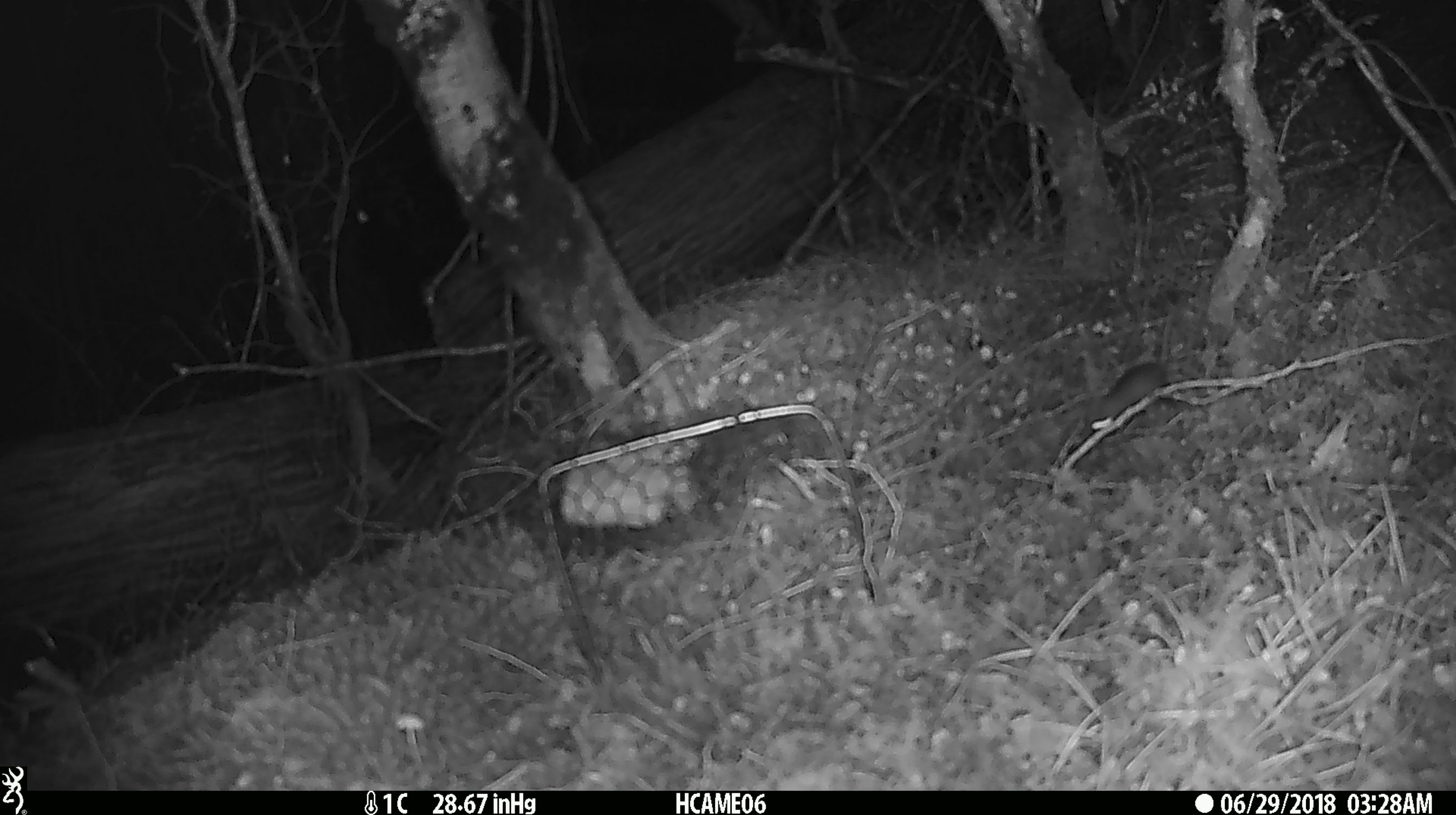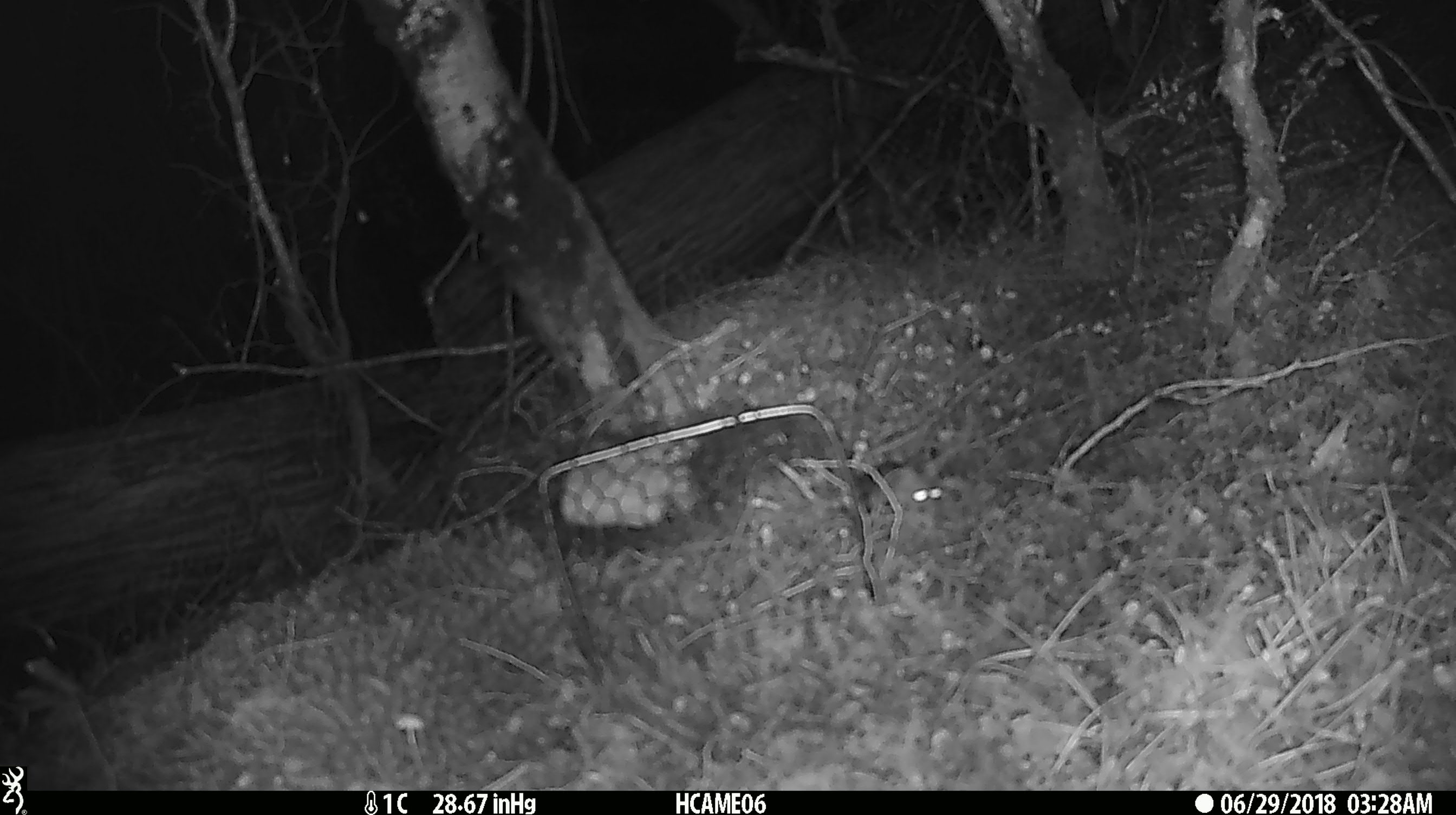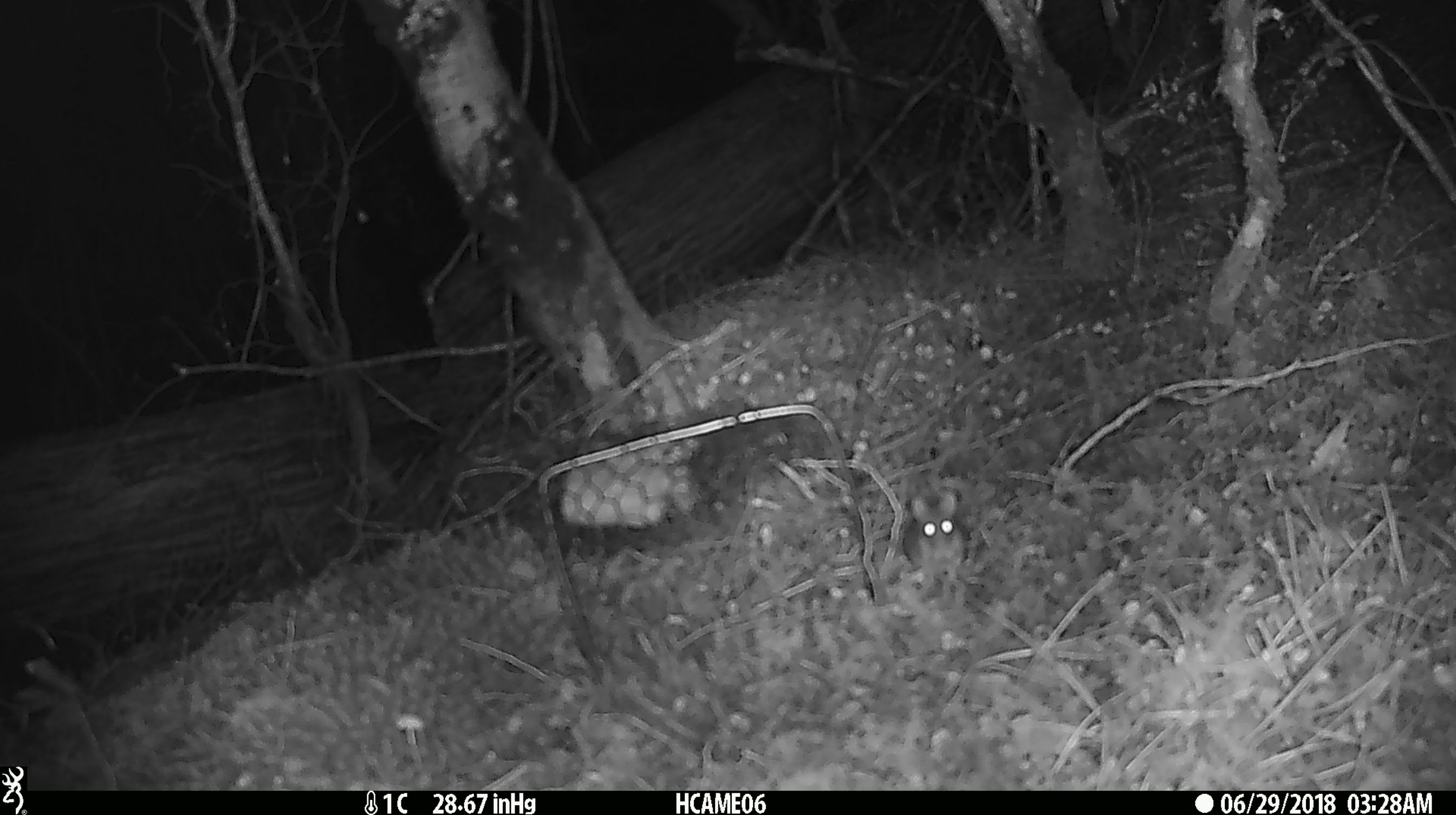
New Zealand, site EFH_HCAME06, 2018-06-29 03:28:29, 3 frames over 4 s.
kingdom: Animalia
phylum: Chordata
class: Mammalia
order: Rodentia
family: Muridae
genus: Mus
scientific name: Mus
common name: mouse